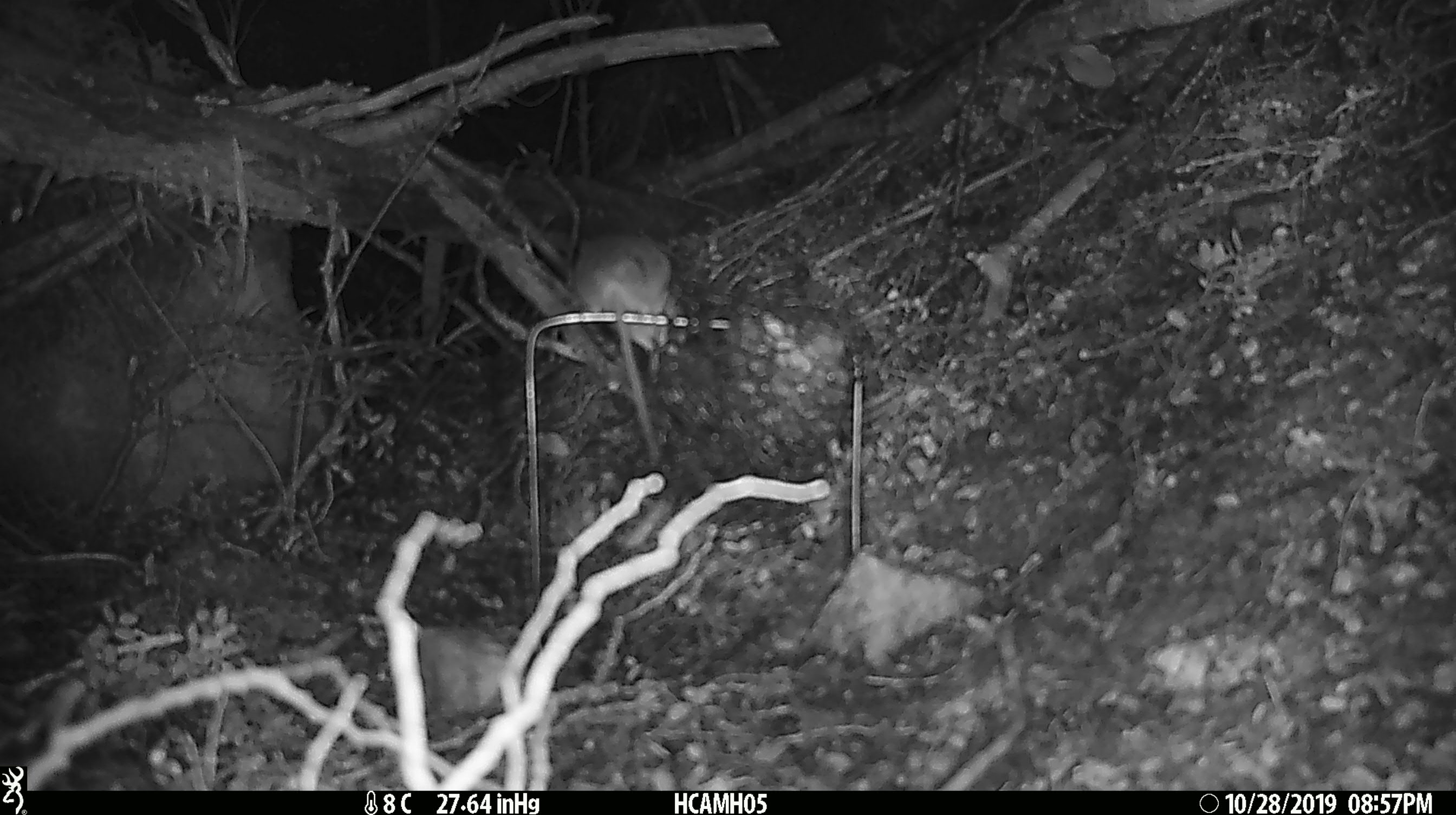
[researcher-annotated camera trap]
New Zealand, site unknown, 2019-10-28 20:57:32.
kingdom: Animalia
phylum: Chordata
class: Mammalia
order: Rodentia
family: Muridae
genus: Mus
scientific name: Mus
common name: mouse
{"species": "mouse (Mus)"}